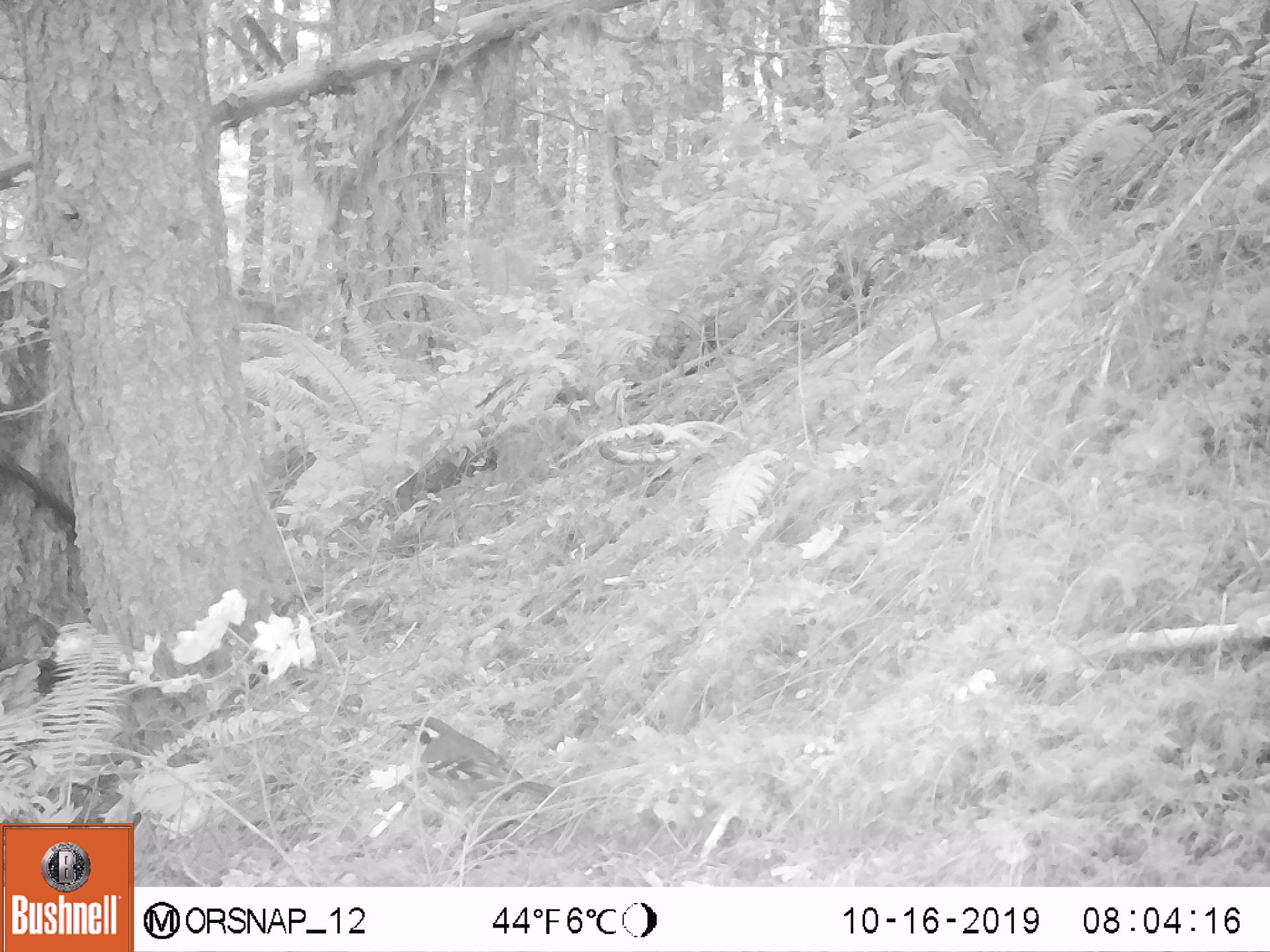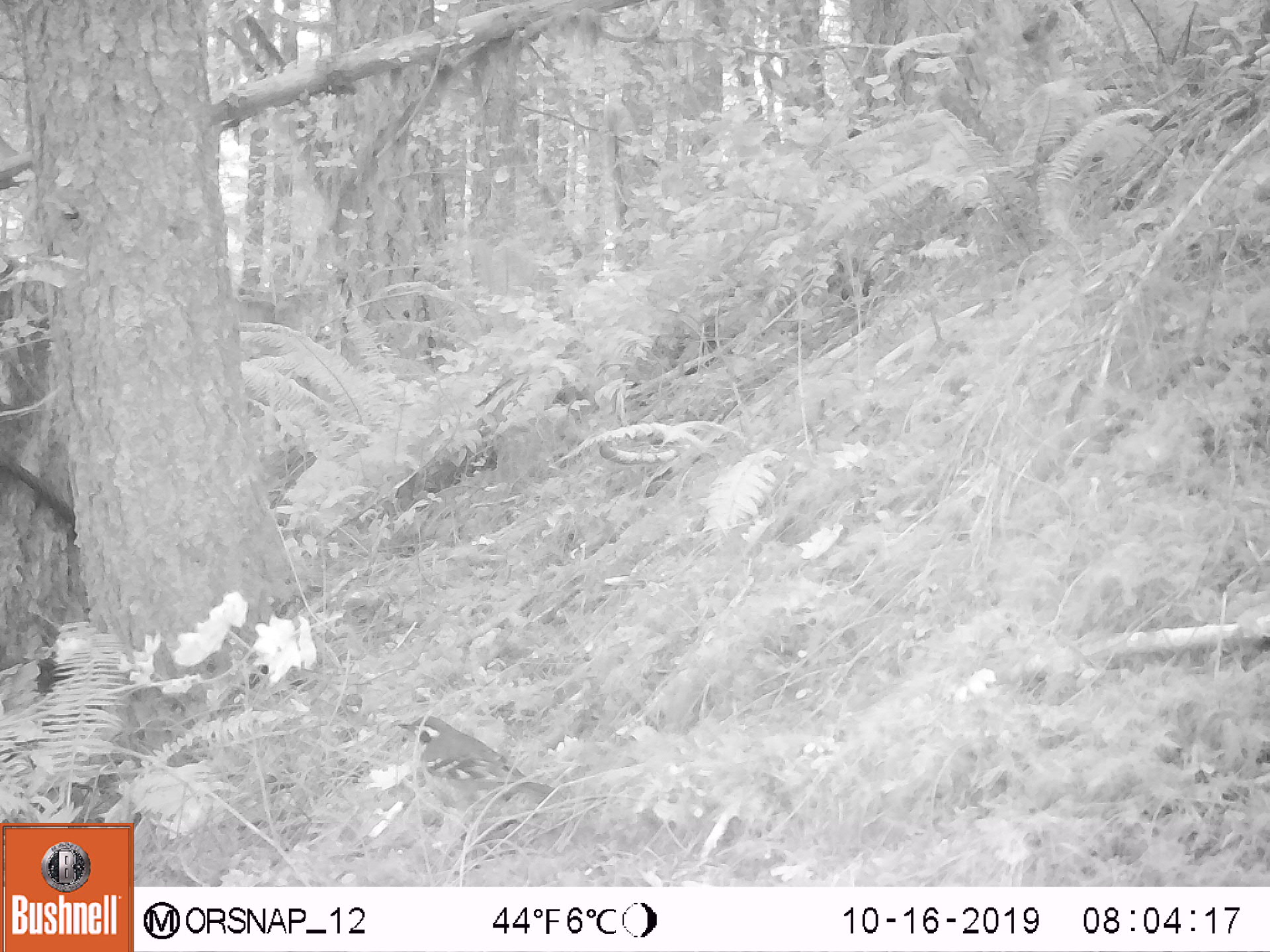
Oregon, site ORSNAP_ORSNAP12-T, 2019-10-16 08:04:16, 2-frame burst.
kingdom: Animalia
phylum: Chordata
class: Aves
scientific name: Aves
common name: bird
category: other bird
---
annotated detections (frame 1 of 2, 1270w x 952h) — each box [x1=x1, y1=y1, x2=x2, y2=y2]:
other bird: [x1=387, y1=704, x2=579, y2=823]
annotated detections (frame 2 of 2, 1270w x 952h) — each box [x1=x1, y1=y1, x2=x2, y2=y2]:
other bird: [x1=391, y1=703, x2=587, y2=843]